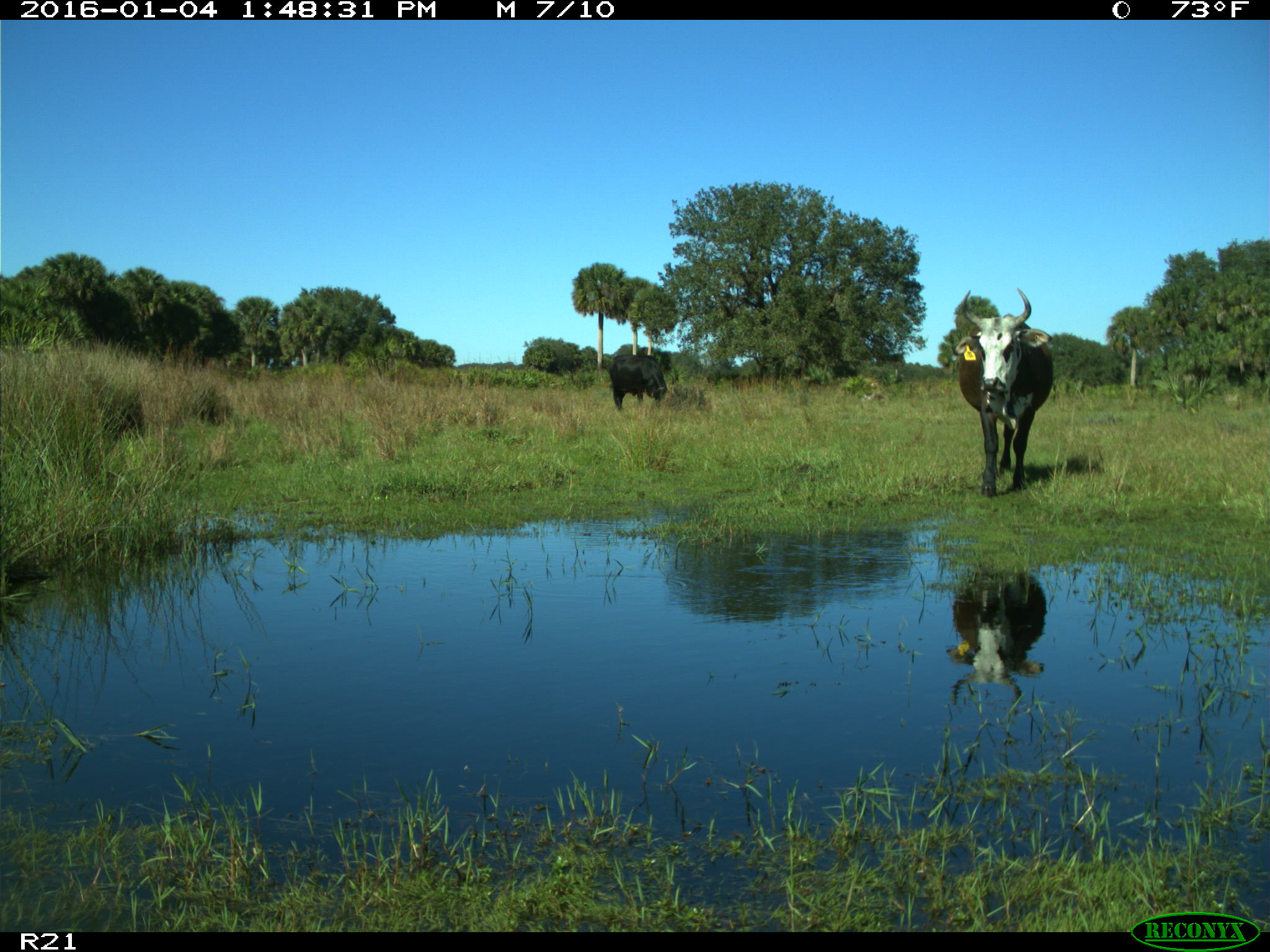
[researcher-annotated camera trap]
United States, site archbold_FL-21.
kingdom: Animalia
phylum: Chordata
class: Mammalia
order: Artiodactyla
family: Bovidae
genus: Bos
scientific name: Bos taurus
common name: domestic cow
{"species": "Bos taurus (domestic cow)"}